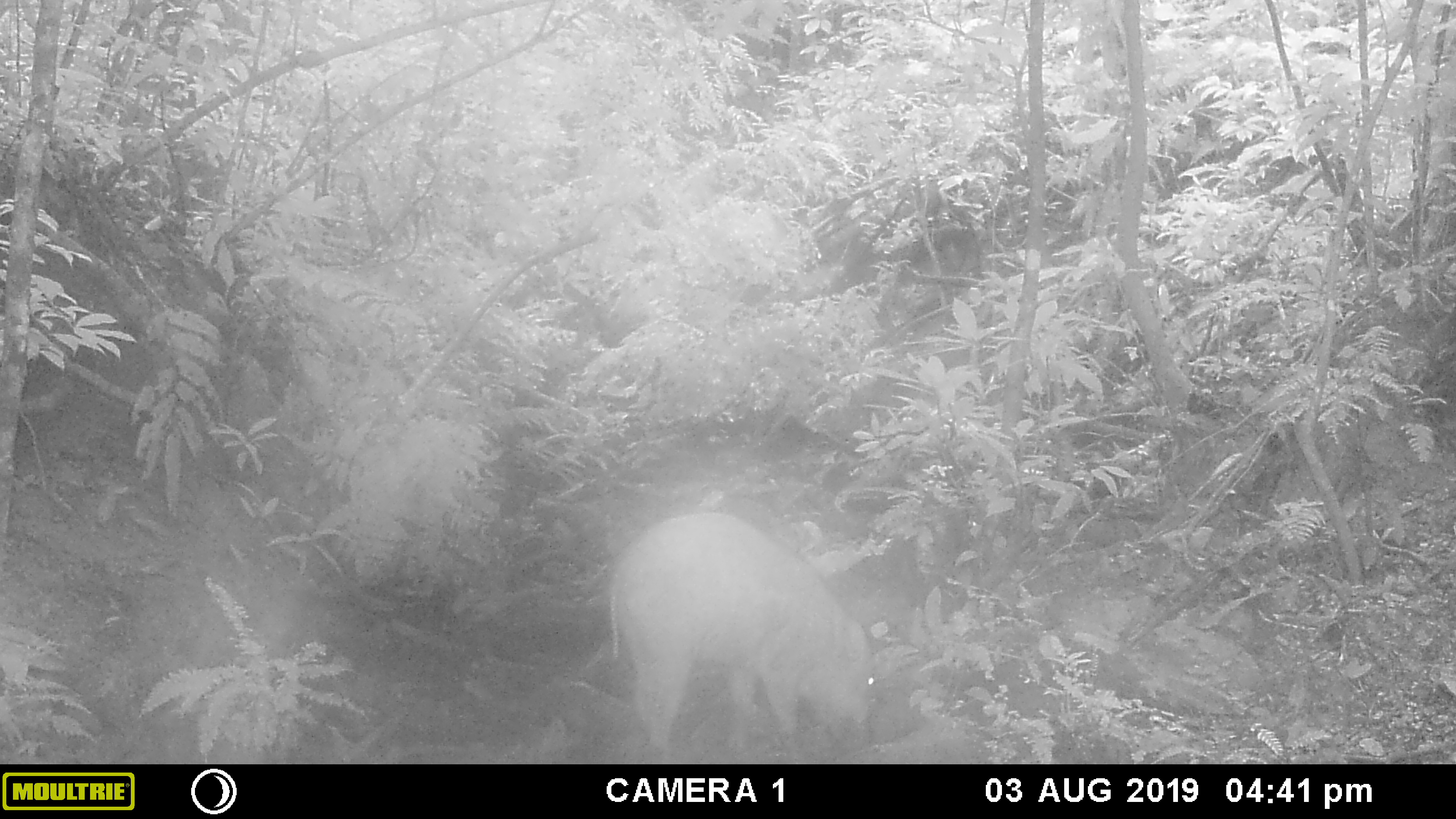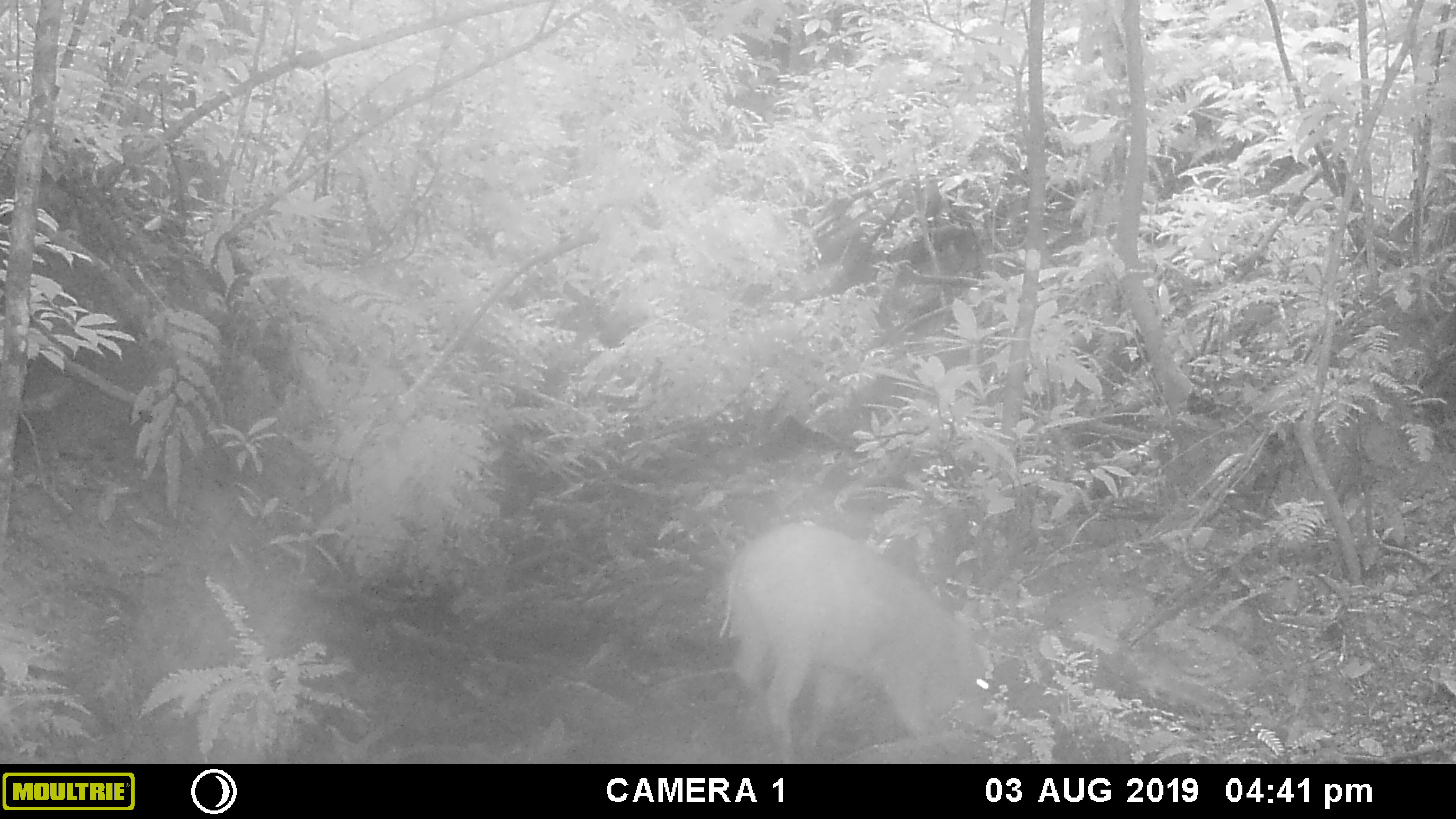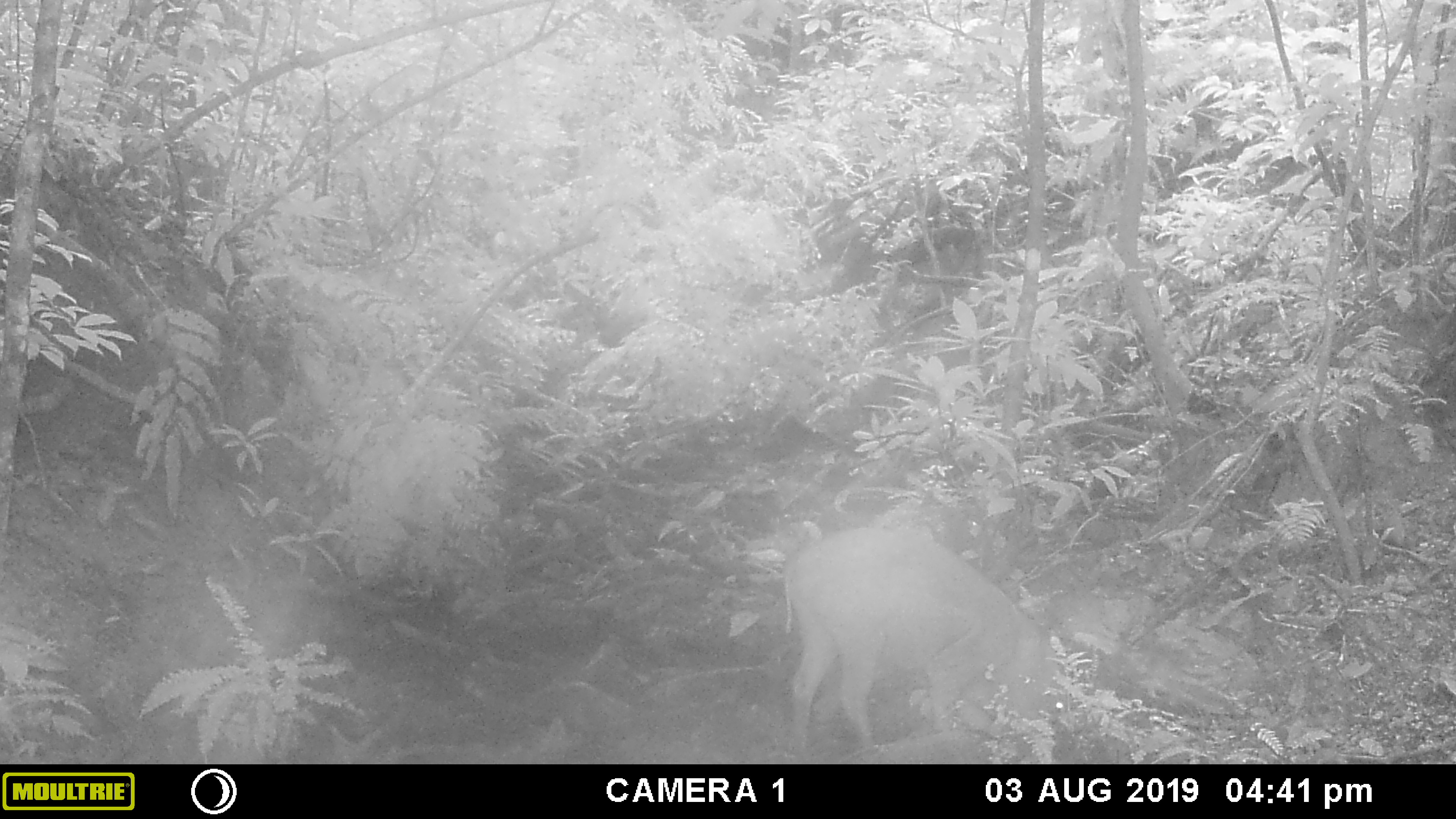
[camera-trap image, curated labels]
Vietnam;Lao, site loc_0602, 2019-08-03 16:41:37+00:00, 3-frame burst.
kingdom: Animalia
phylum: Chordata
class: Mammalia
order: Artiodactyla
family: Suidae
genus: Sus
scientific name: Sus scrofa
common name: eurasian wild pig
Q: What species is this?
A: Eurasian wild pig (Sus scrofa).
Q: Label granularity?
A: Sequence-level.